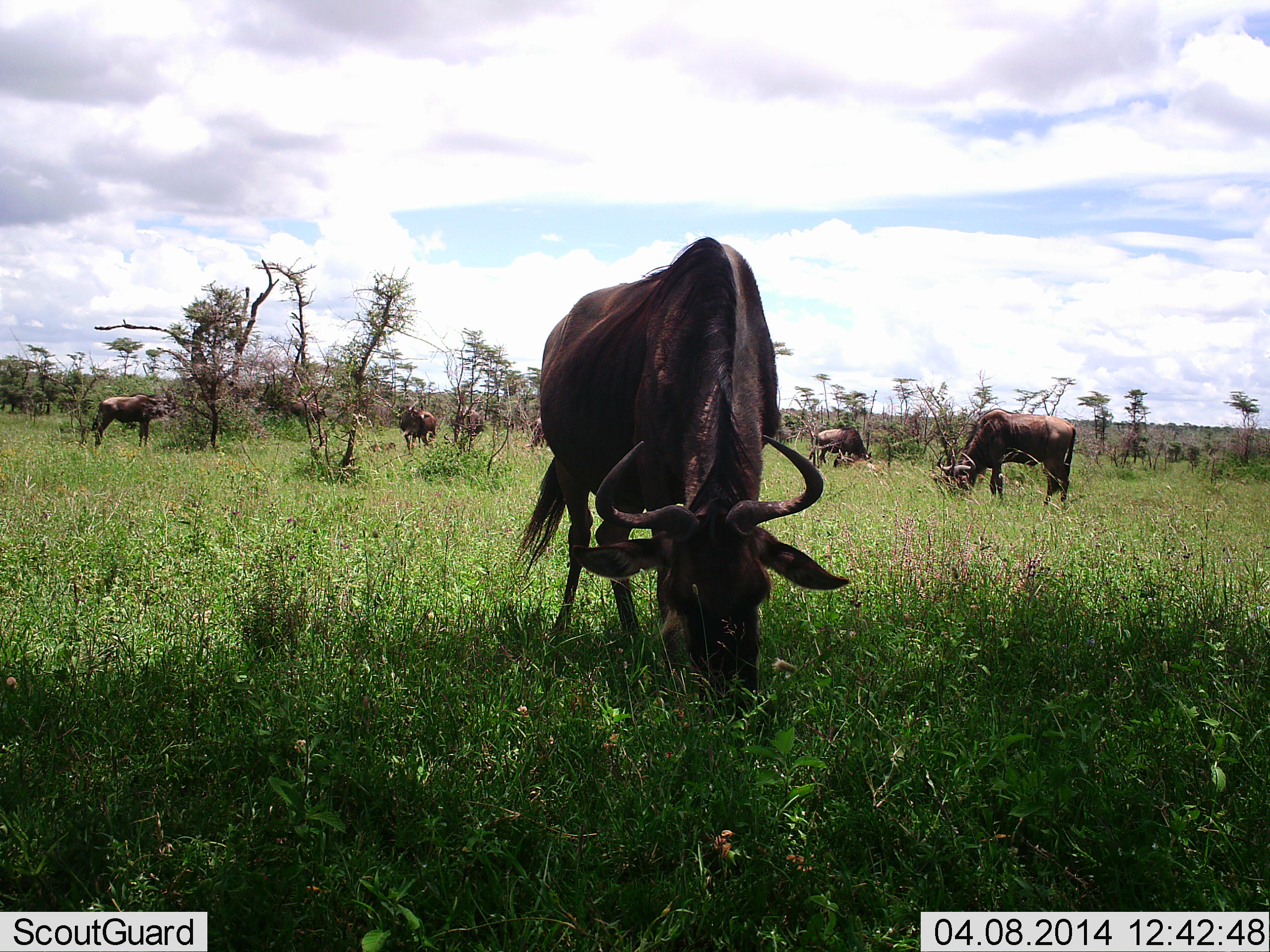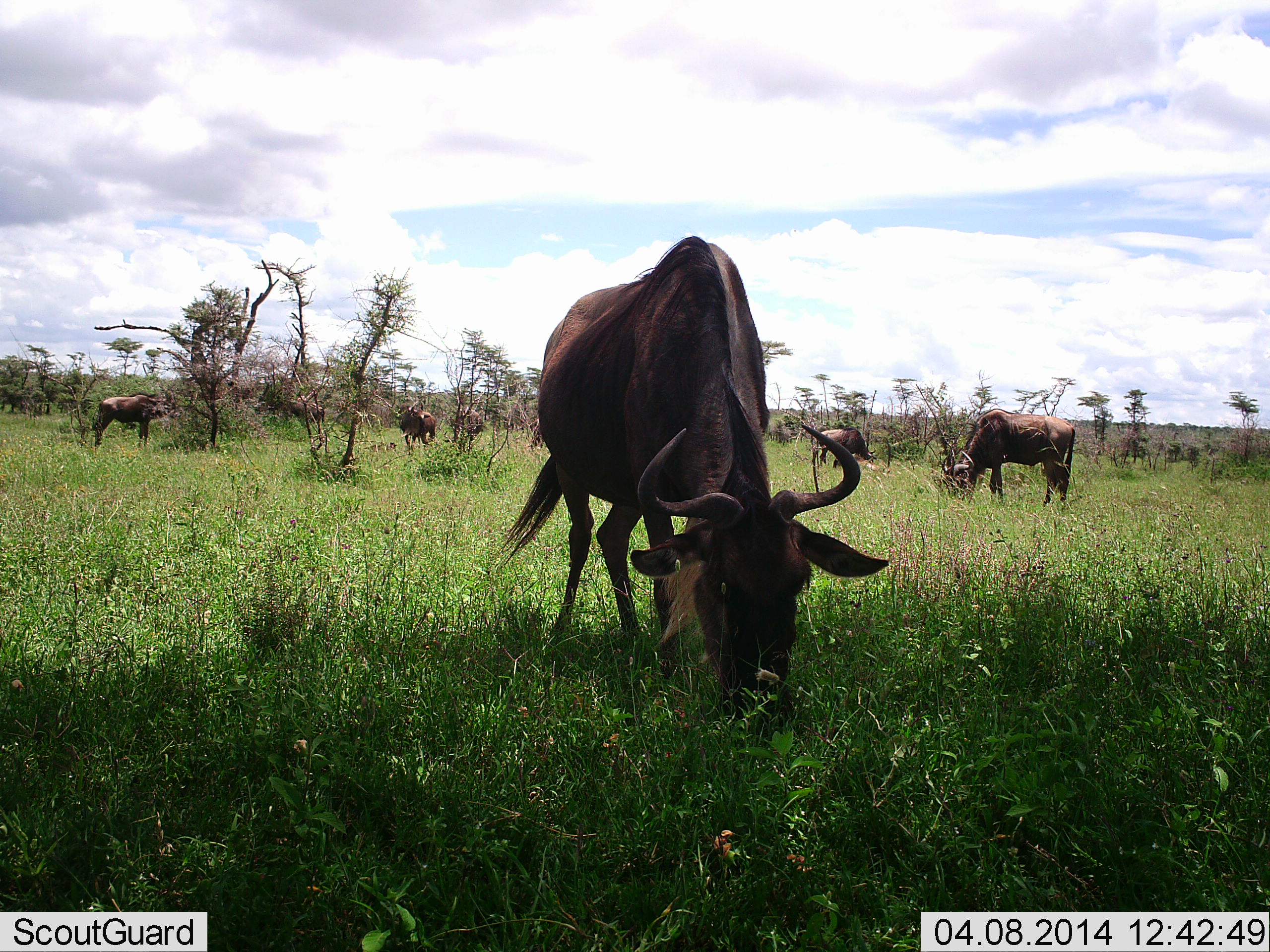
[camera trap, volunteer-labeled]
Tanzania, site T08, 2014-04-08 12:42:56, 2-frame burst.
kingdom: Animalia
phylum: Chordata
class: Mammalia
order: Artiodactyla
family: Bovidae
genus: Connochaetes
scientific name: Connochaetes taurinus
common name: blue wildebeest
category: wildebeest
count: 8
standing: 40%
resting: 0%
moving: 10%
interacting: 0%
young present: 0%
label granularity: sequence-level